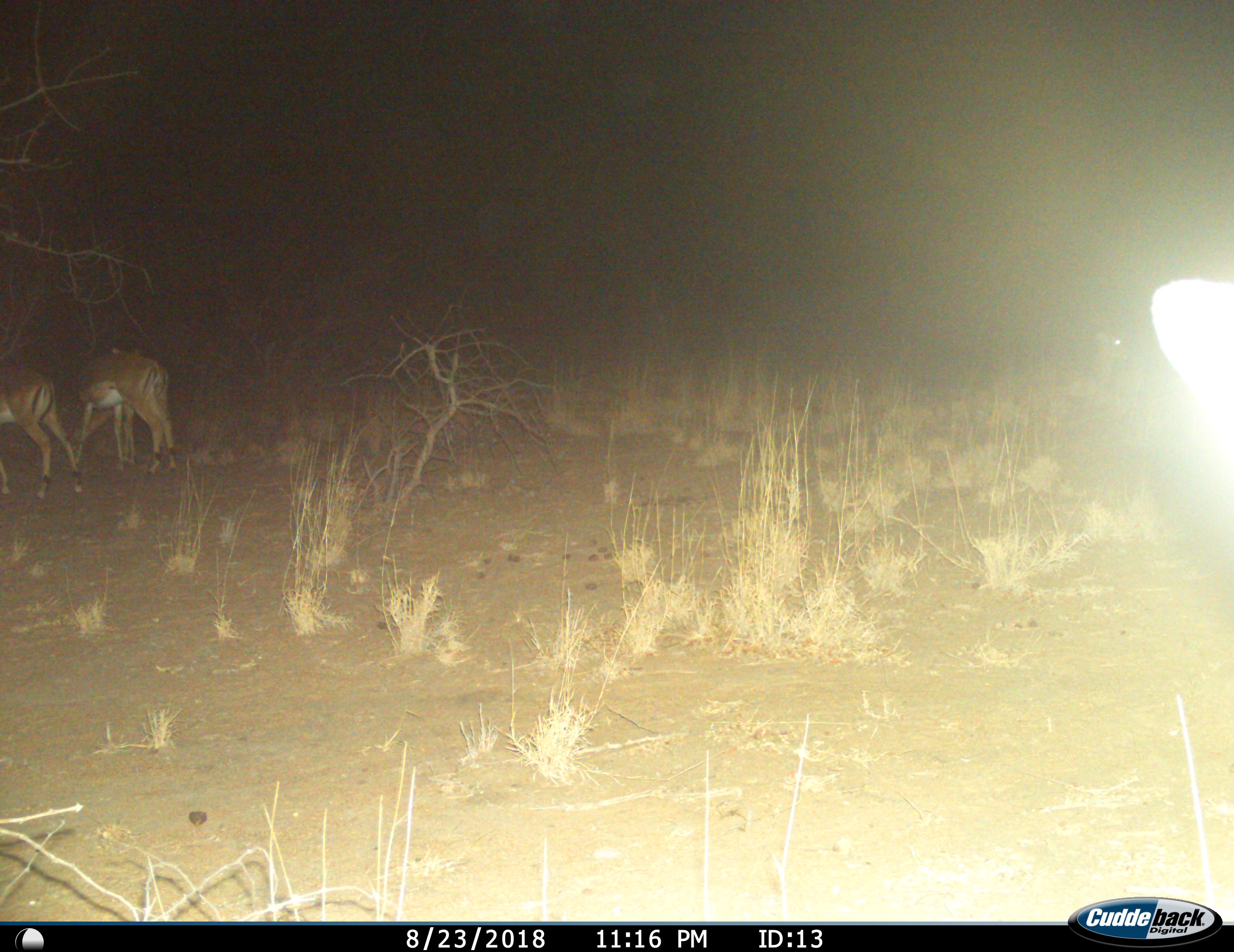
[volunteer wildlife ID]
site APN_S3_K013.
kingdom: Animalia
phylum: Chordata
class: Mammalia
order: Artiodactyla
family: Bovidae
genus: Aepyceros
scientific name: Aepyceros melampus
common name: impala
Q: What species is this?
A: Impala (Aepyceros melampus).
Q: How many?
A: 3.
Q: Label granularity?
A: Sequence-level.